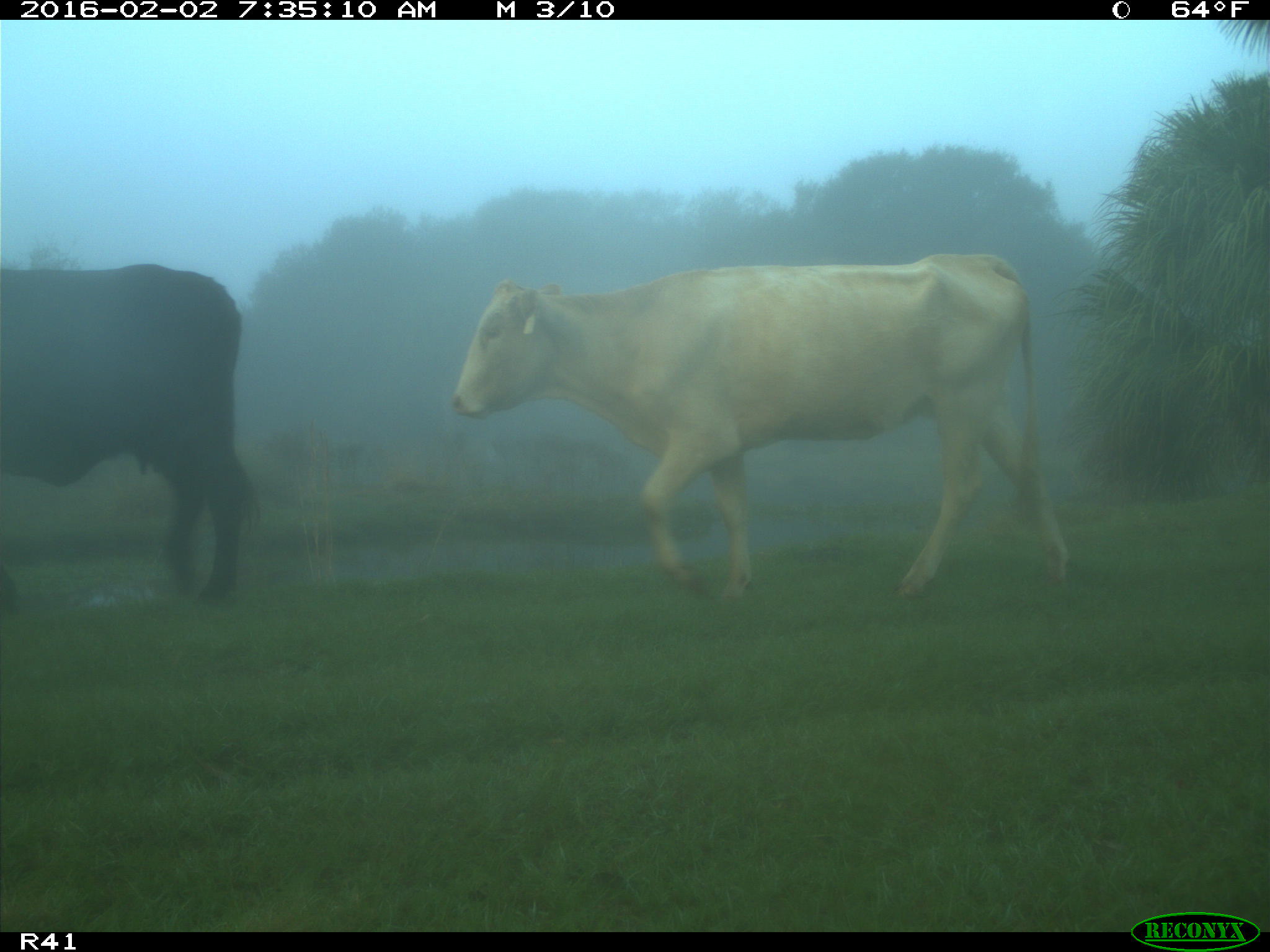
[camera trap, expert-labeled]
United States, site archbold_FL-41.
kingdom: Animalia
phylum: Chordata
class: Mammalia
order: Artiodactyla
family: Bovidae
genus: Bos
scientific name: Bos taurus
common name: domestic cow